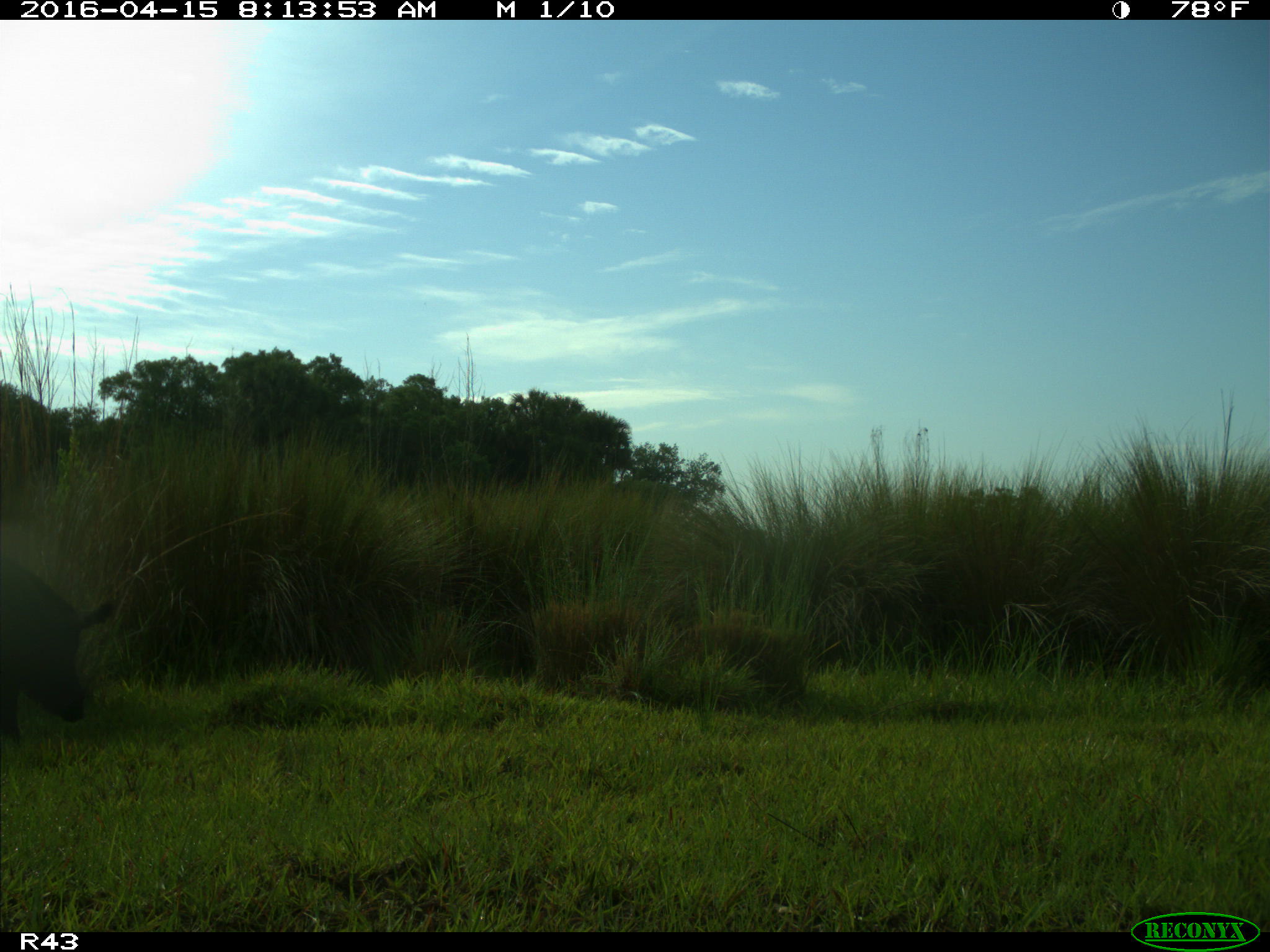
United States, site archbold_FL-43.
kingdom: Animalia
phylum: Chordata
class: Mammalia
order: Artiodactyla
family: Suidae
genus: Sus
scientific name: Sus scrofa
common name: wild boar